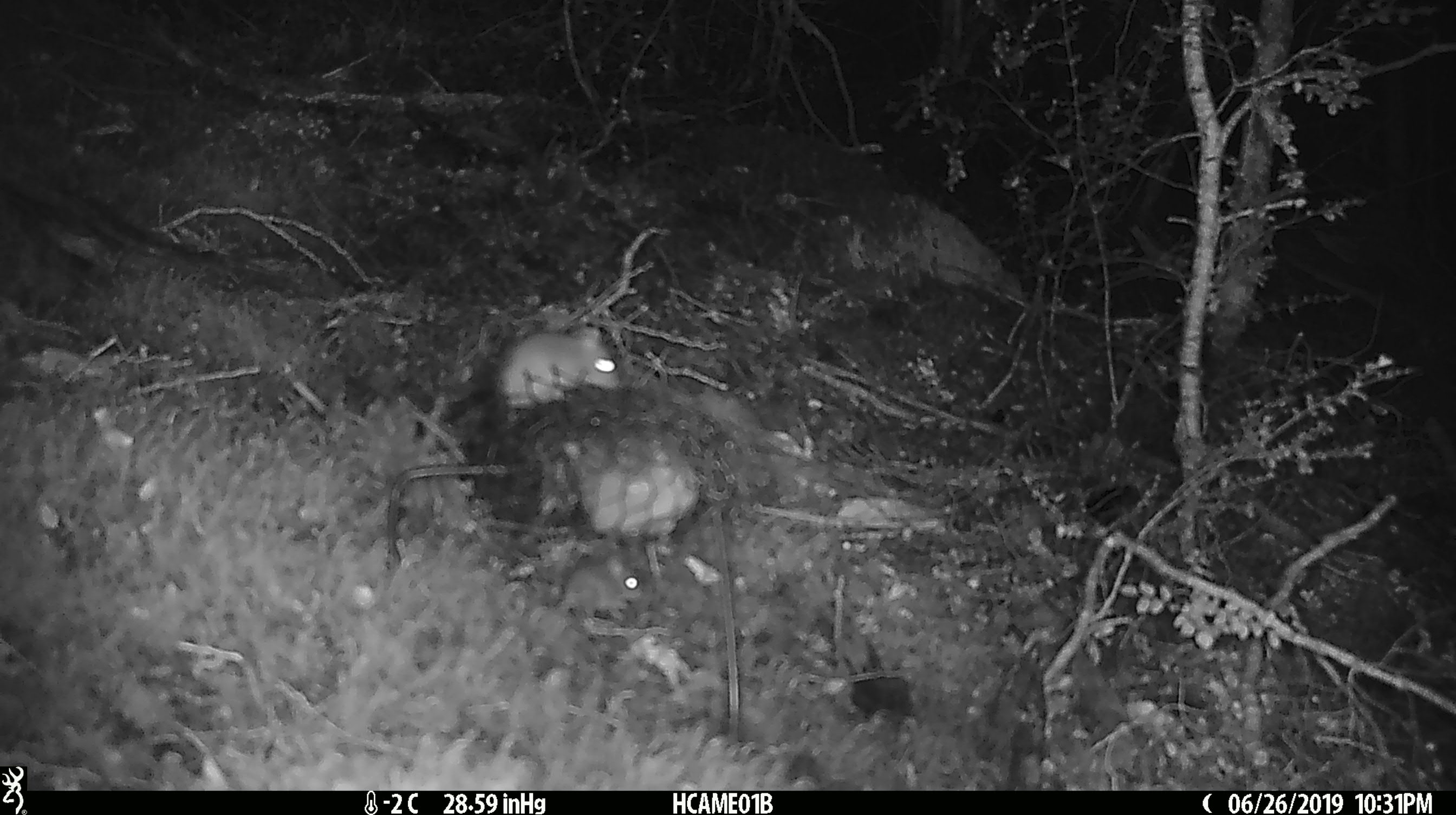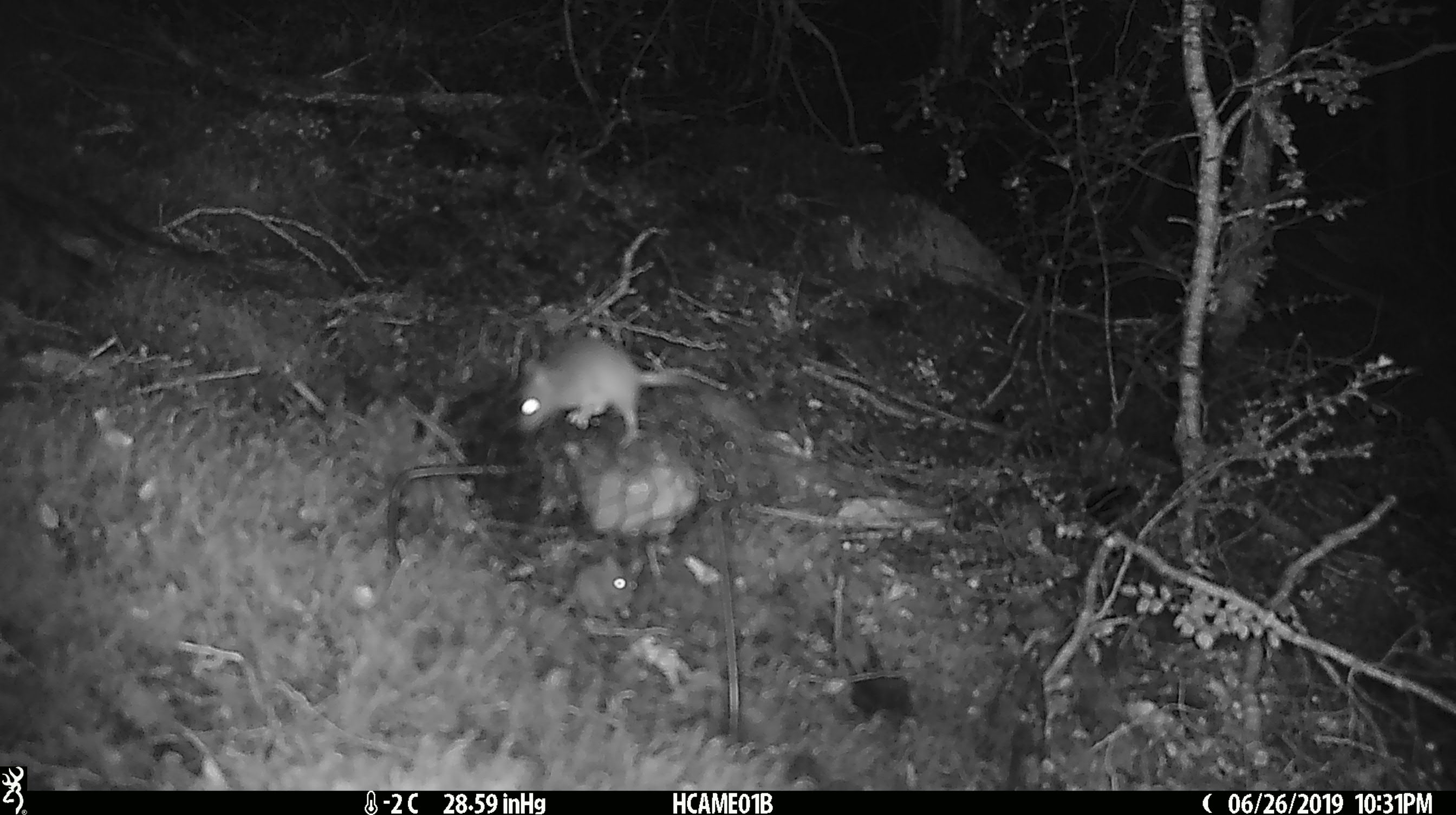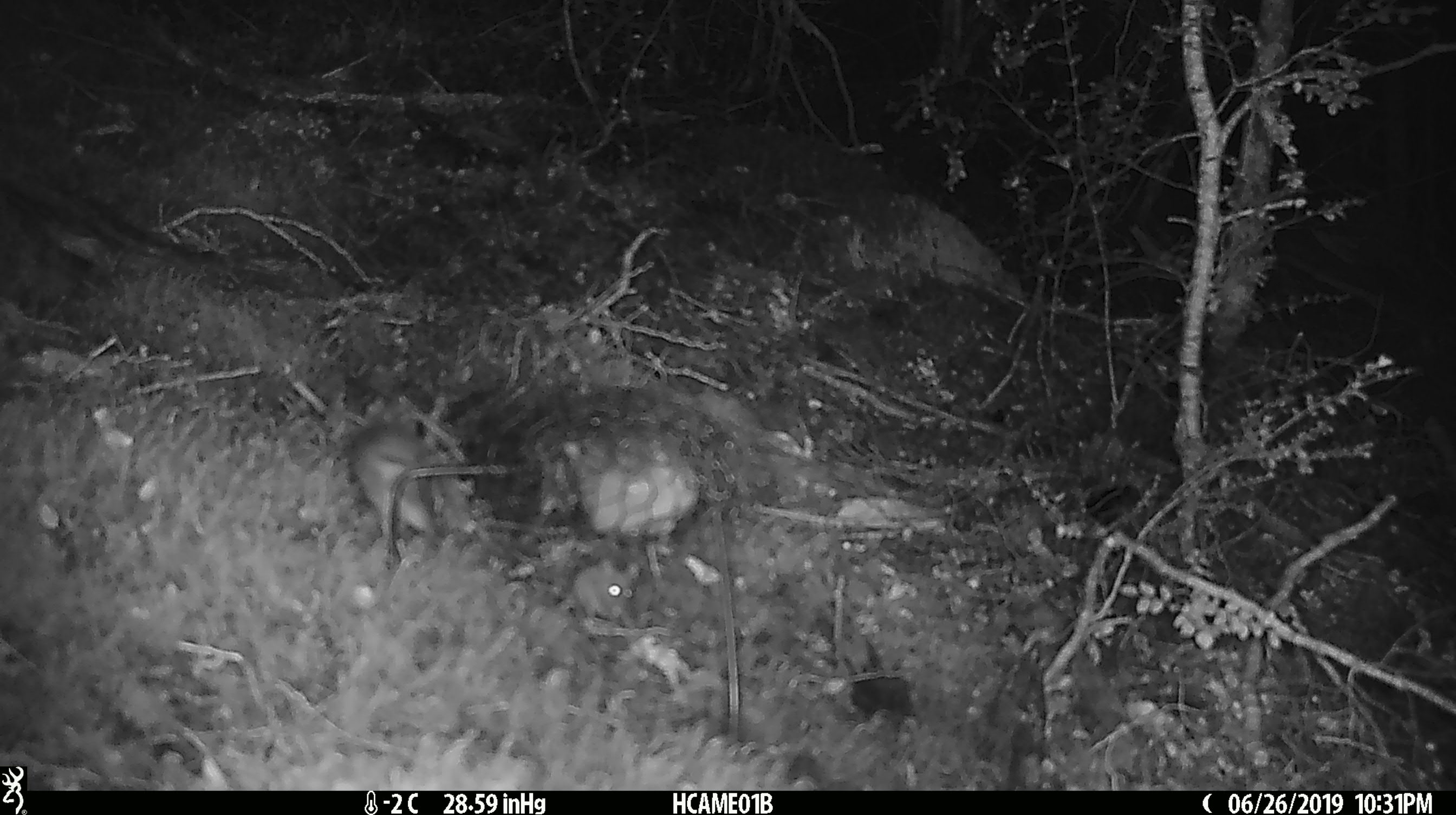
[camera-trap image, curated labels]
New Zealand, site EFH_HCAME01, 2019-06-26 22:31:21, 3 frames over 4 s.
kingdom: Animalia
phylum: Chordata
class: Mammalia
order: Rodentia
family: Muridae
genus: Mus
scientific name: Mus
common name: mouse